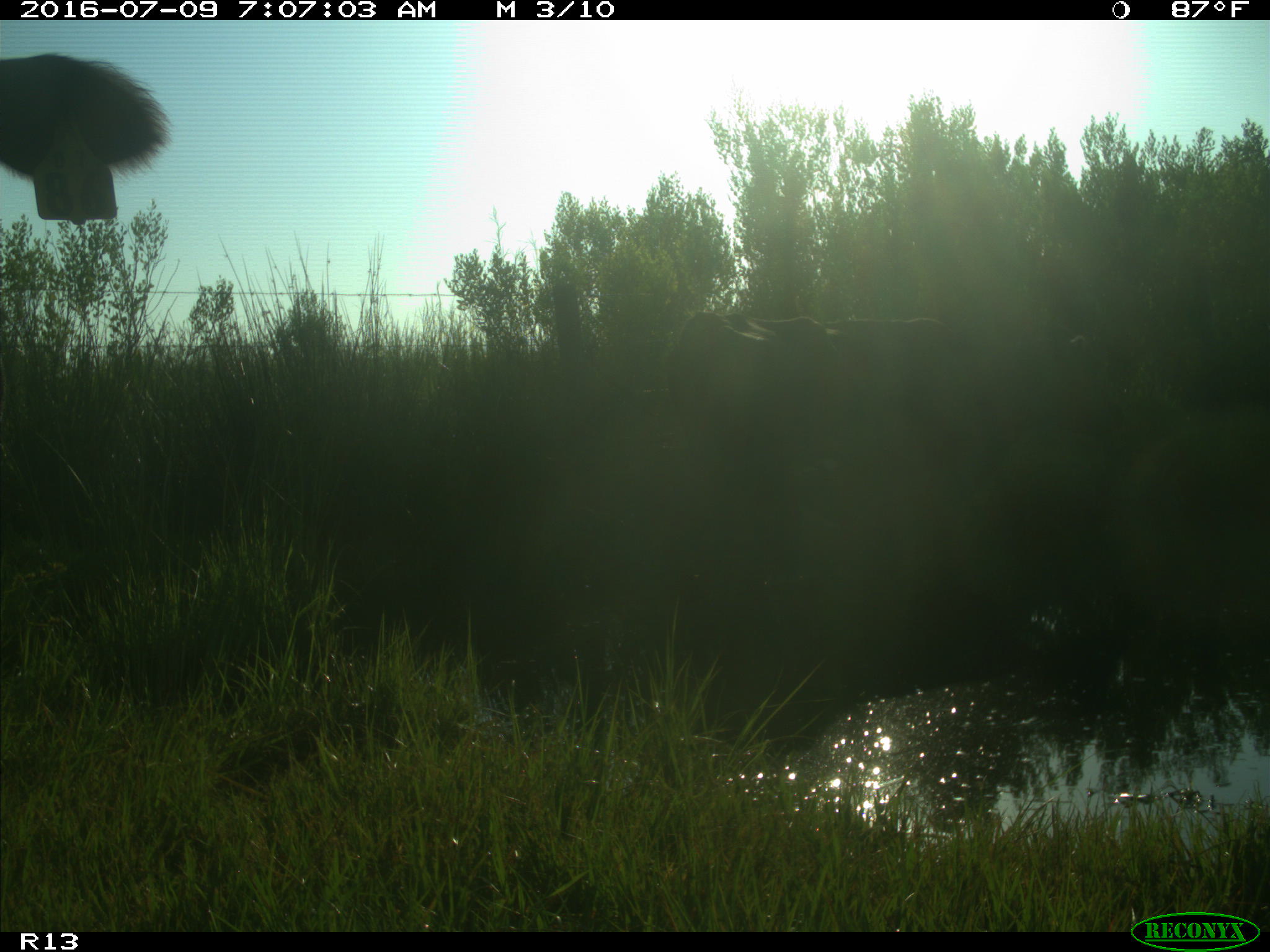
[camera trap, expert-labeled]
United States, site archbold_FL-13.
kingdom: Animalia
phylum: Chordata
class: Mammalia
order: Artiodactyla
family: Bovidae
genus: Bos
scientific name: Bos taurus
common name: domestic cow